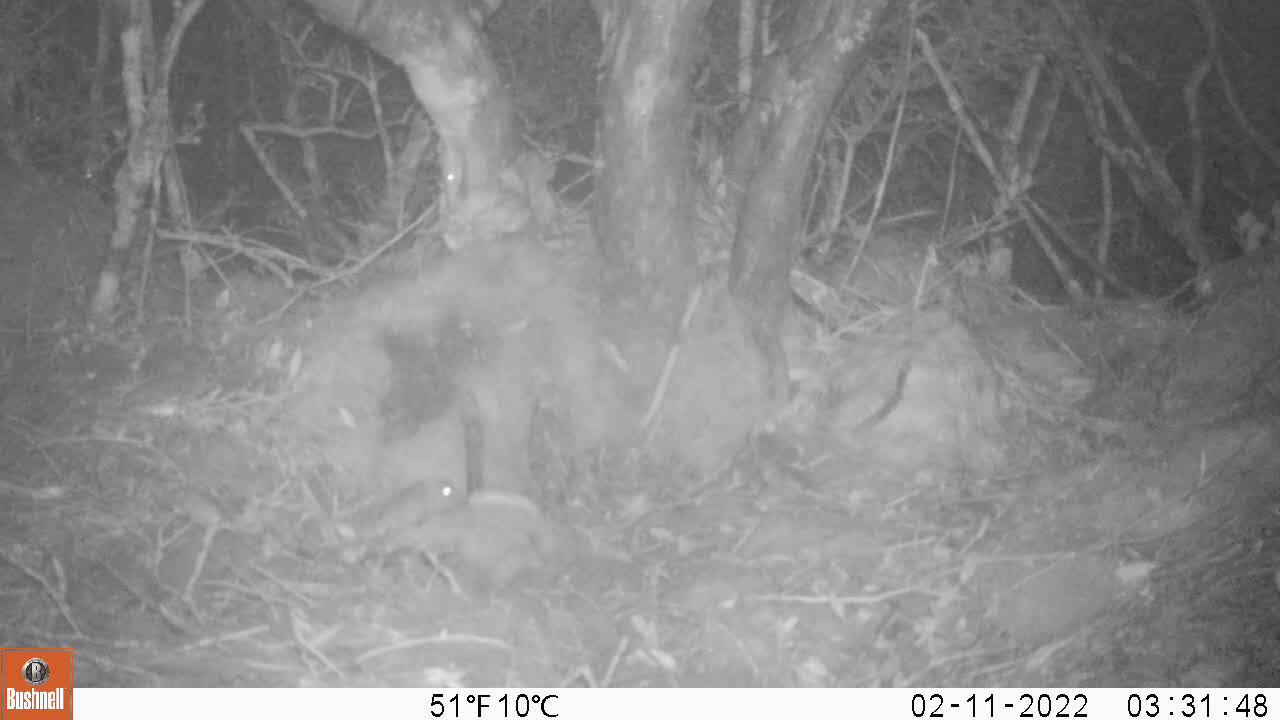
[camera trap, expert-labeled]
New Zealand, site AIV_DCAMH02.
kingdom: Animalia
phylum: Chordata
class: Mammalia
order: Rodentia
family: Muridae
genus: Mus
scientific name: Mus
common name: mouse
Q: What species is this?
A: Mouse (Mus).